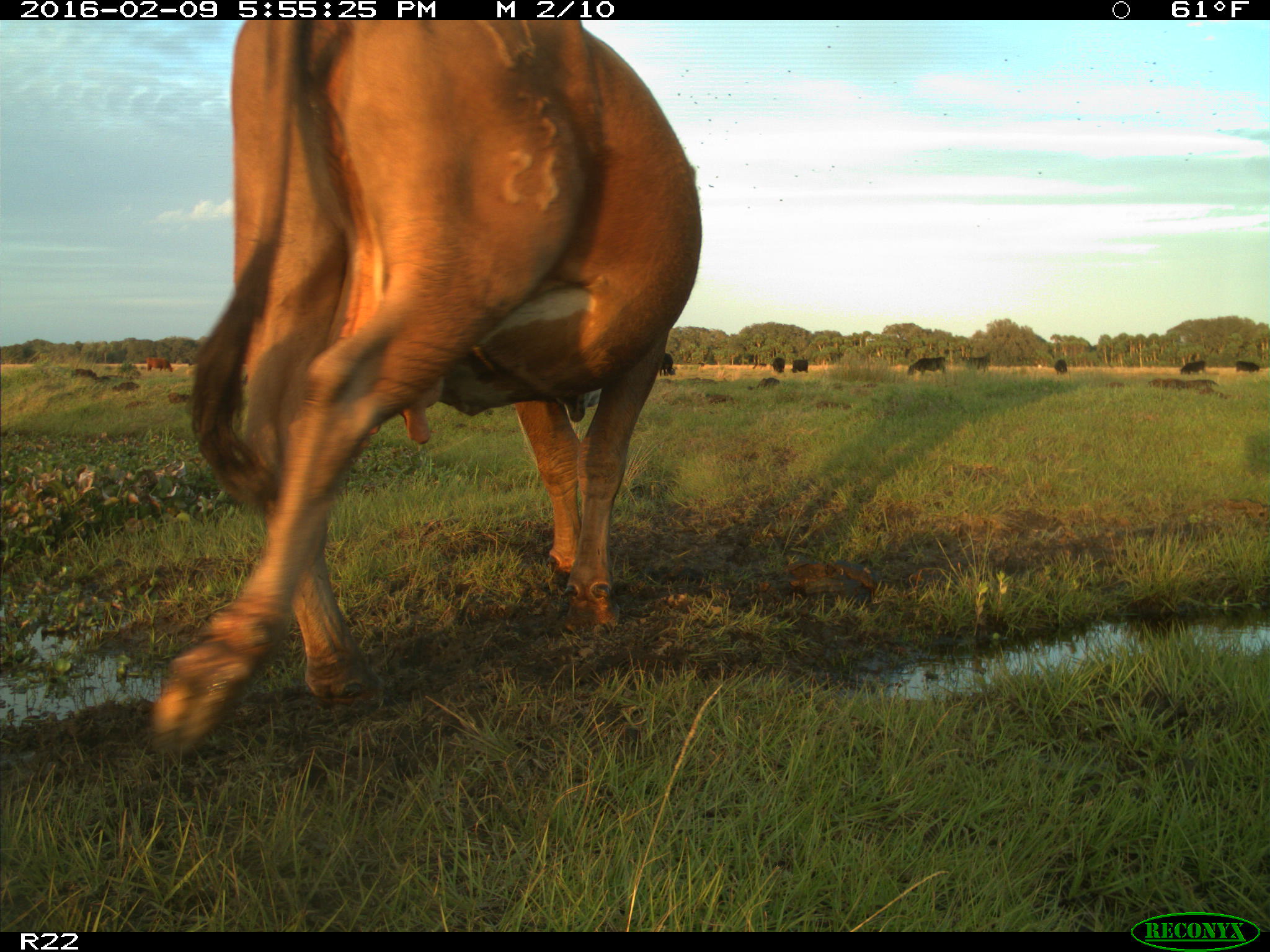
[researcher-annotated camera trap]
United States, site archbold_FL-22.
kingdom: Animalia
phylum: Chordata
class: Mammalia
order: Artiodactyla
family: Bovidae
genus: Bos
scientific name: Bos taurus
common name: domestic cow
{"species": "Bos taurus (domestic cow)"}